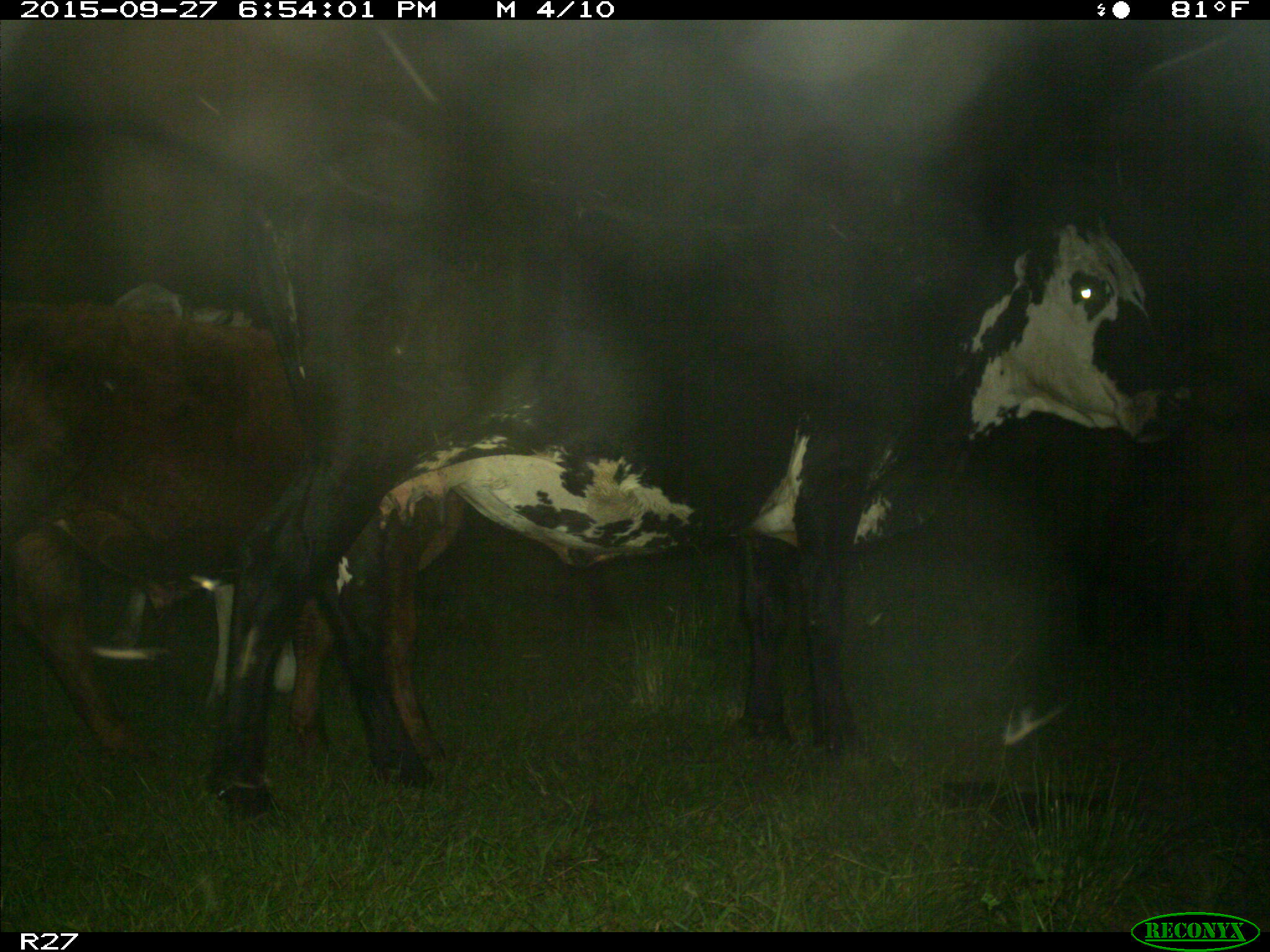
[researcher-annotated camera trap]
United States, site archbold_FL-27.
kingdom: Animalia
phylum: Chordata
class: Mammalia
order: Artiodactyla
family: Bovidae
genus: Bos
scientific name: Bos taurus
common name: domestic cow